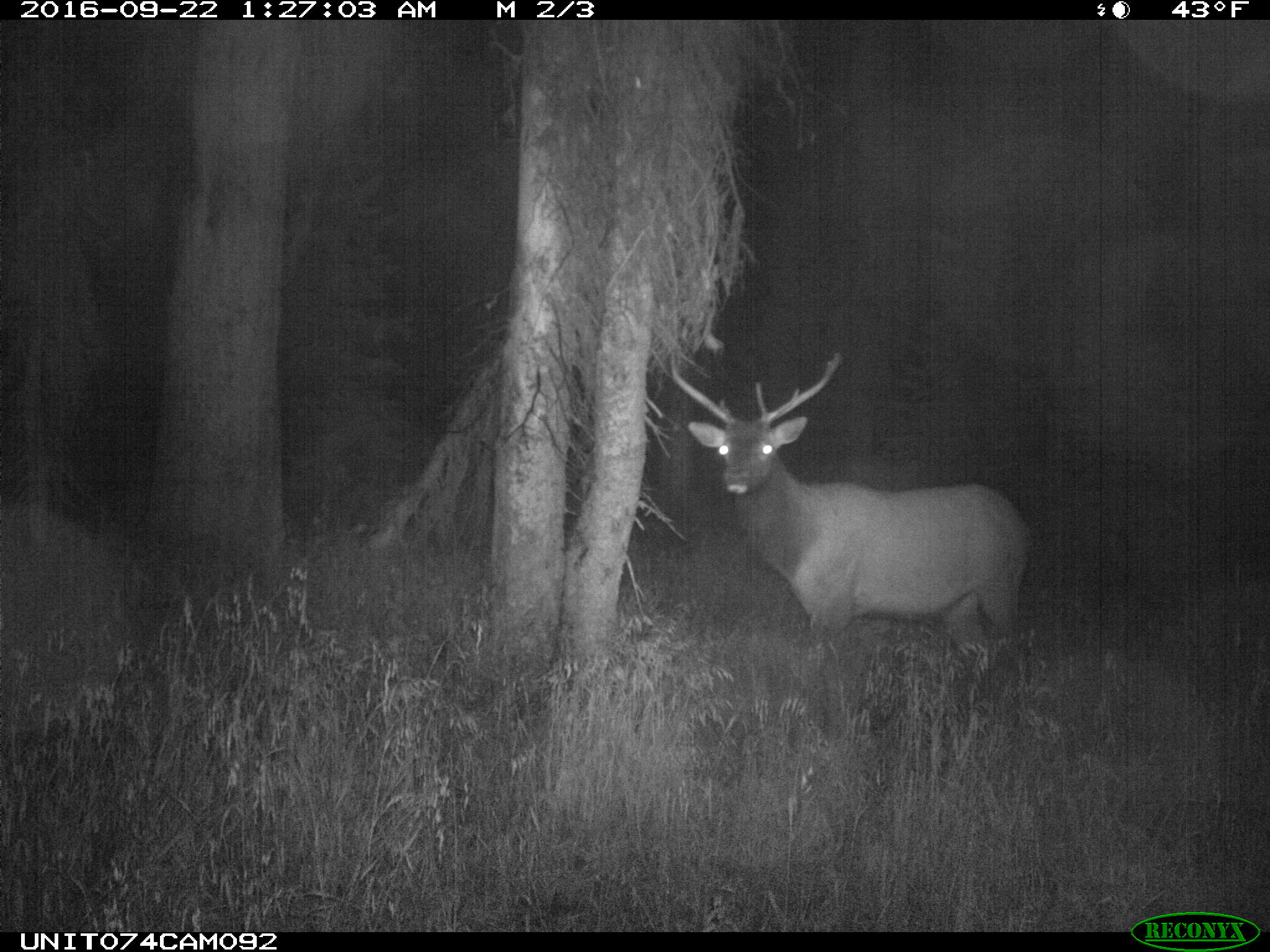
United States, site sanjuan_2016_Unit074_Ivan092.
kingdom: Animalia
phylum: Chordata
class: Mammalia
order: Artiodactyla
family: Cervidae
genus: Cervus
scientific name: Cervus elaphus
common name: red deer